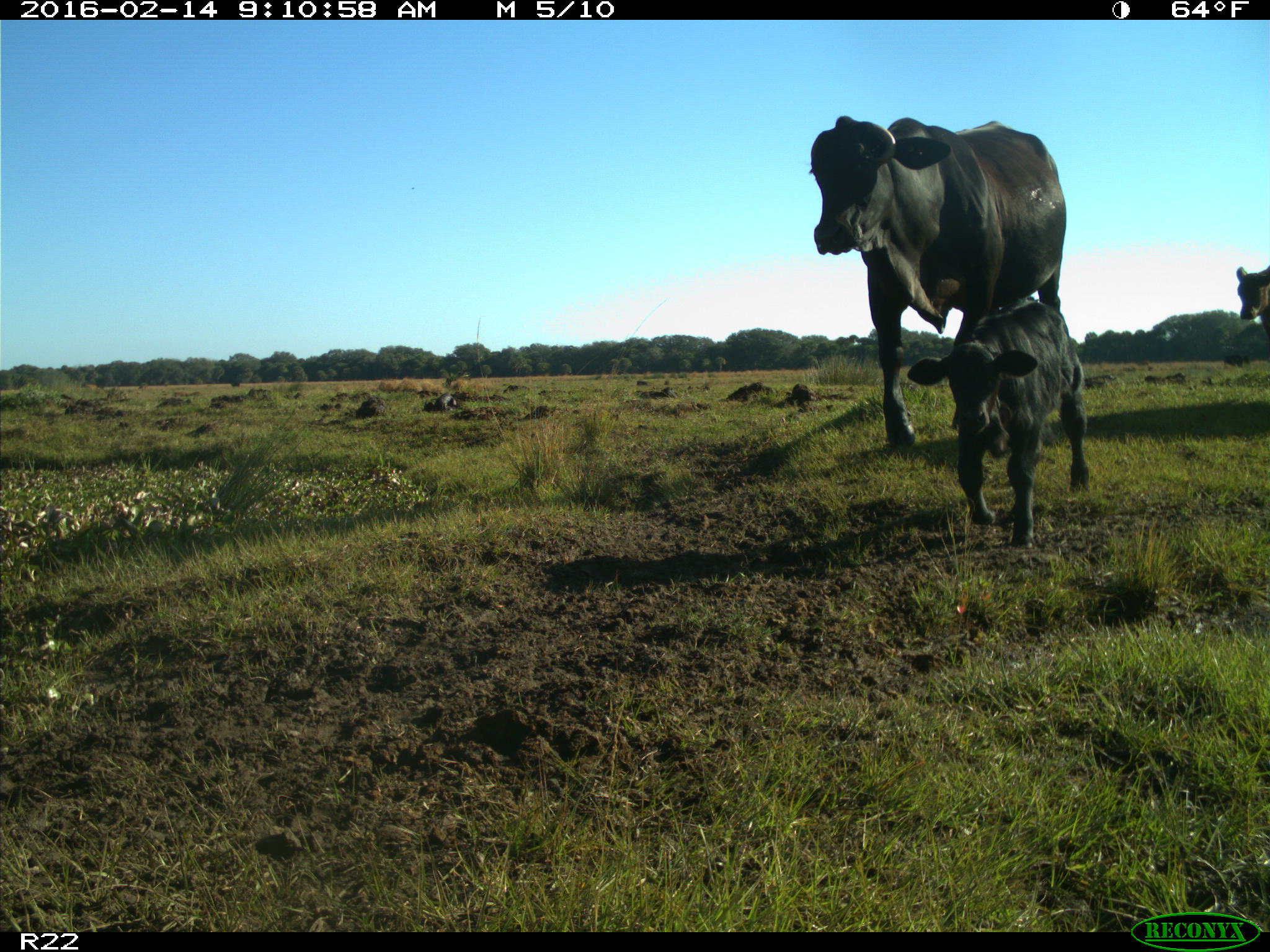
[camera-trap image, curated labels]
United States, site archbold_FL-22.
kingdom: Animalia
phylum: Chordata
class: Mammalia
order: Artiodactyla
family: Bovidae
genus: Bos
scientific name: Bos taurus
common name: domestic cow